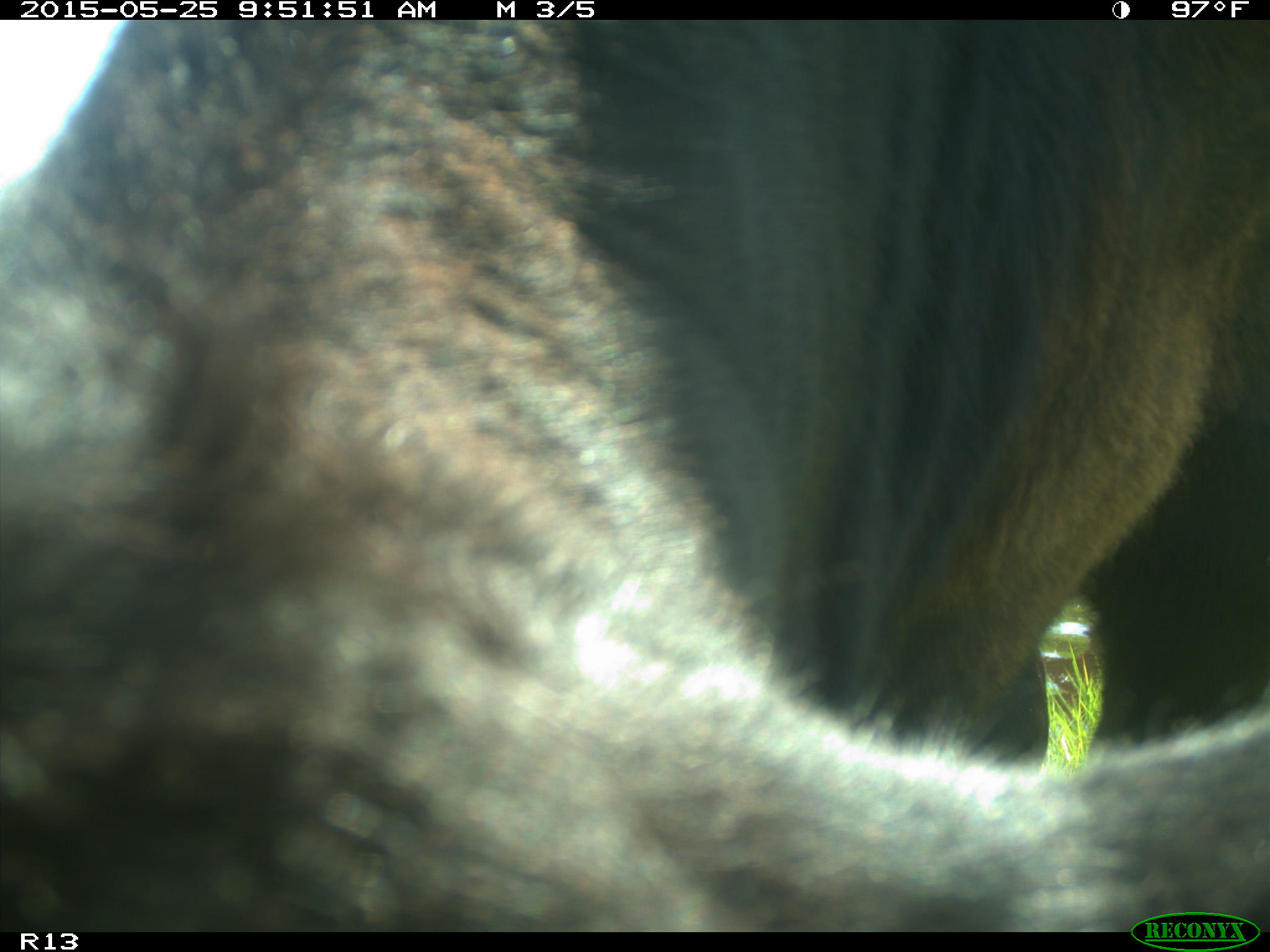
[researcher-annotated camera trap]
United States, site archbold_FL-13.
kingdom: Animalia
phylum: Chordata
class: Mammalia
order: Artiodactyla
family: Bovidae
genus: Bos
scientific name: Bos taurus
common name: domestic cow